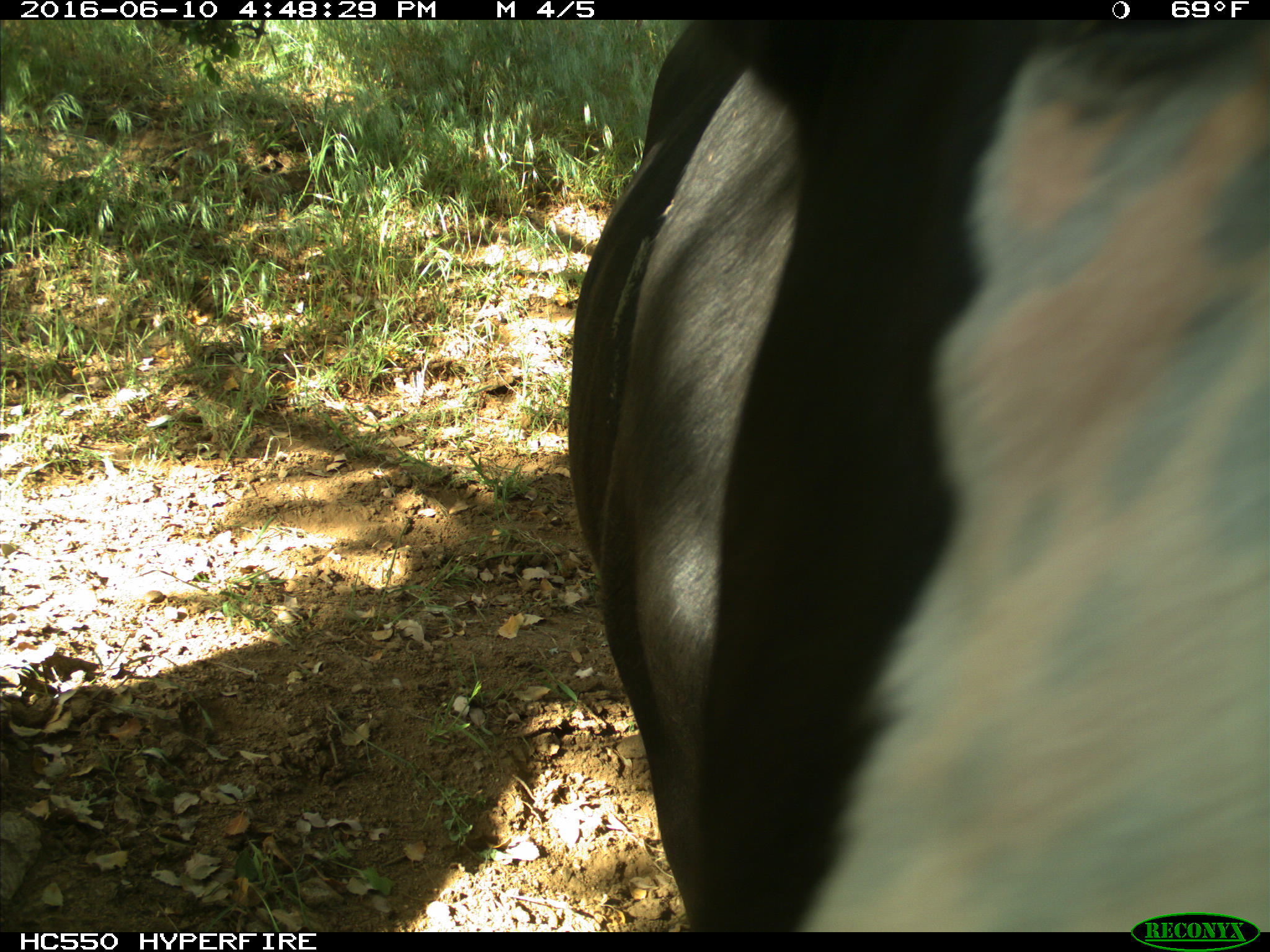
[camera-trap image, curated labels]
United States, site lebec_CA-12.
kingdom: Animalia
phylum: Chordata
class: Mammalia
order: Artiodactyla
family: Bovidae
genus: Bos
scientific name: Bos taurus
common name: domestic cow